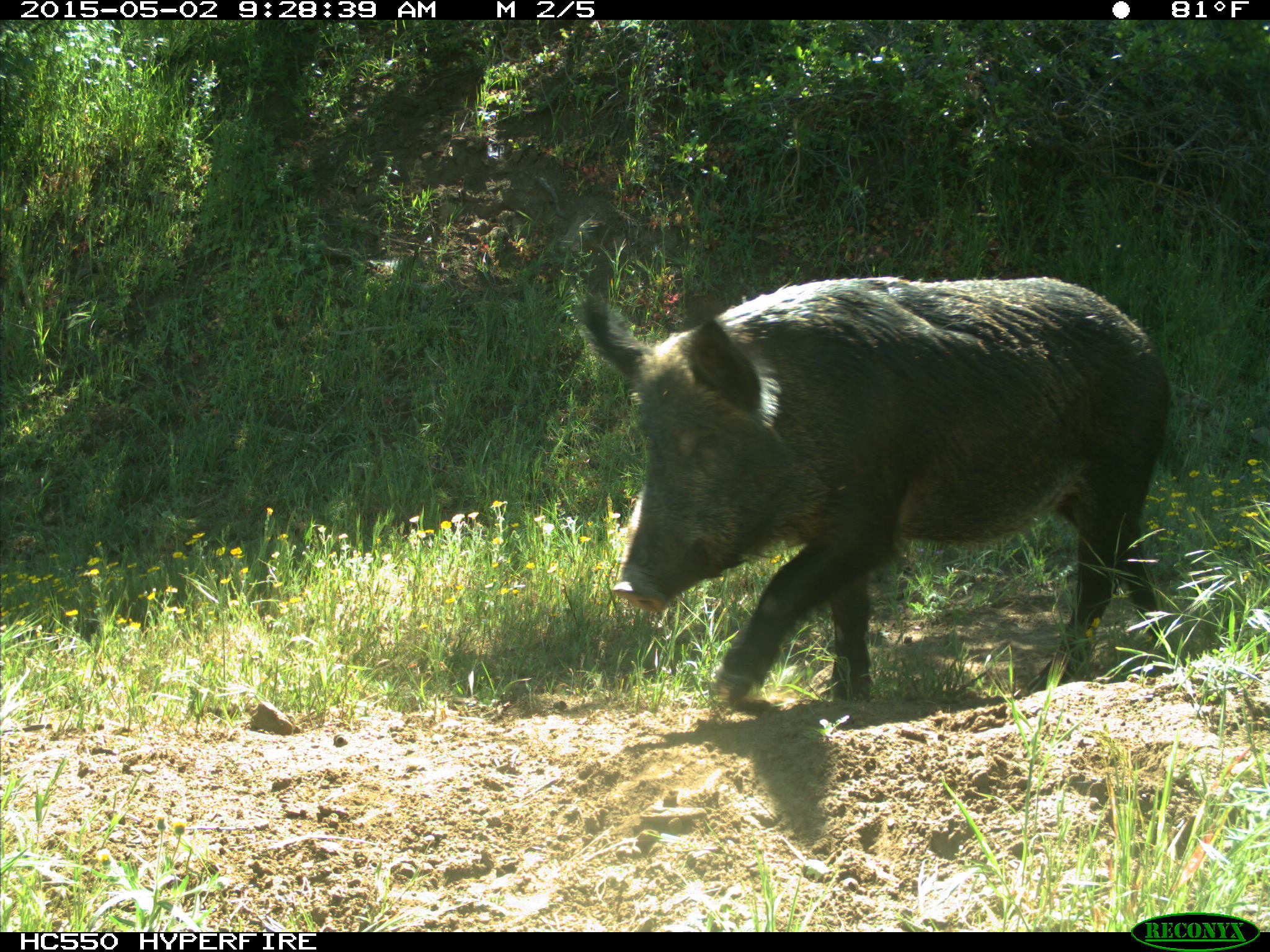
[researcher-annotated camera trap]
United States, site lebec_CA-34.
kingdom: Animalia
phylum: Chordata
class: Mammalia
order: Artiodactyla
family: Suidae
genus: Sus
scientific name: Sus scrofa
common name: wild boar